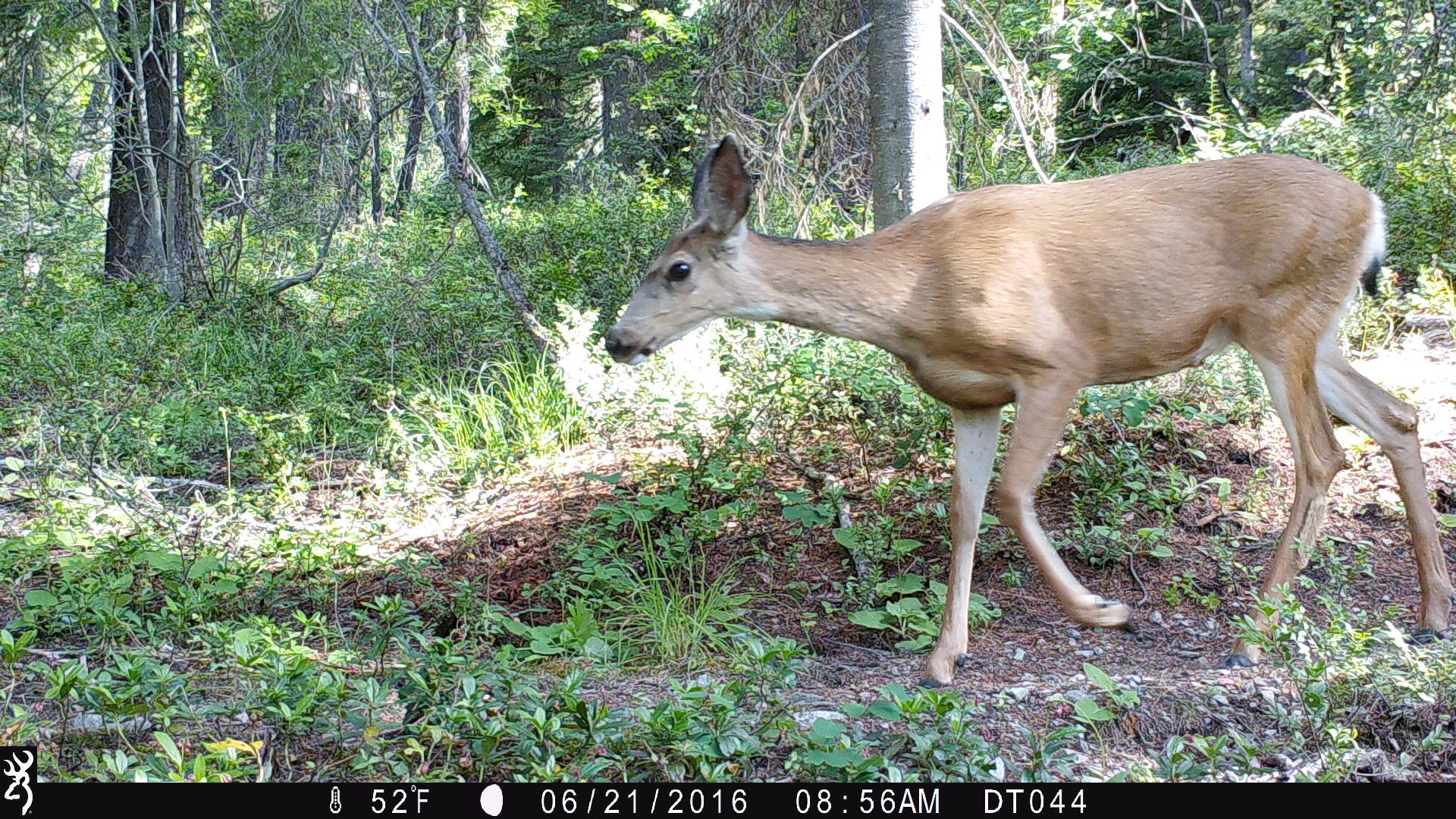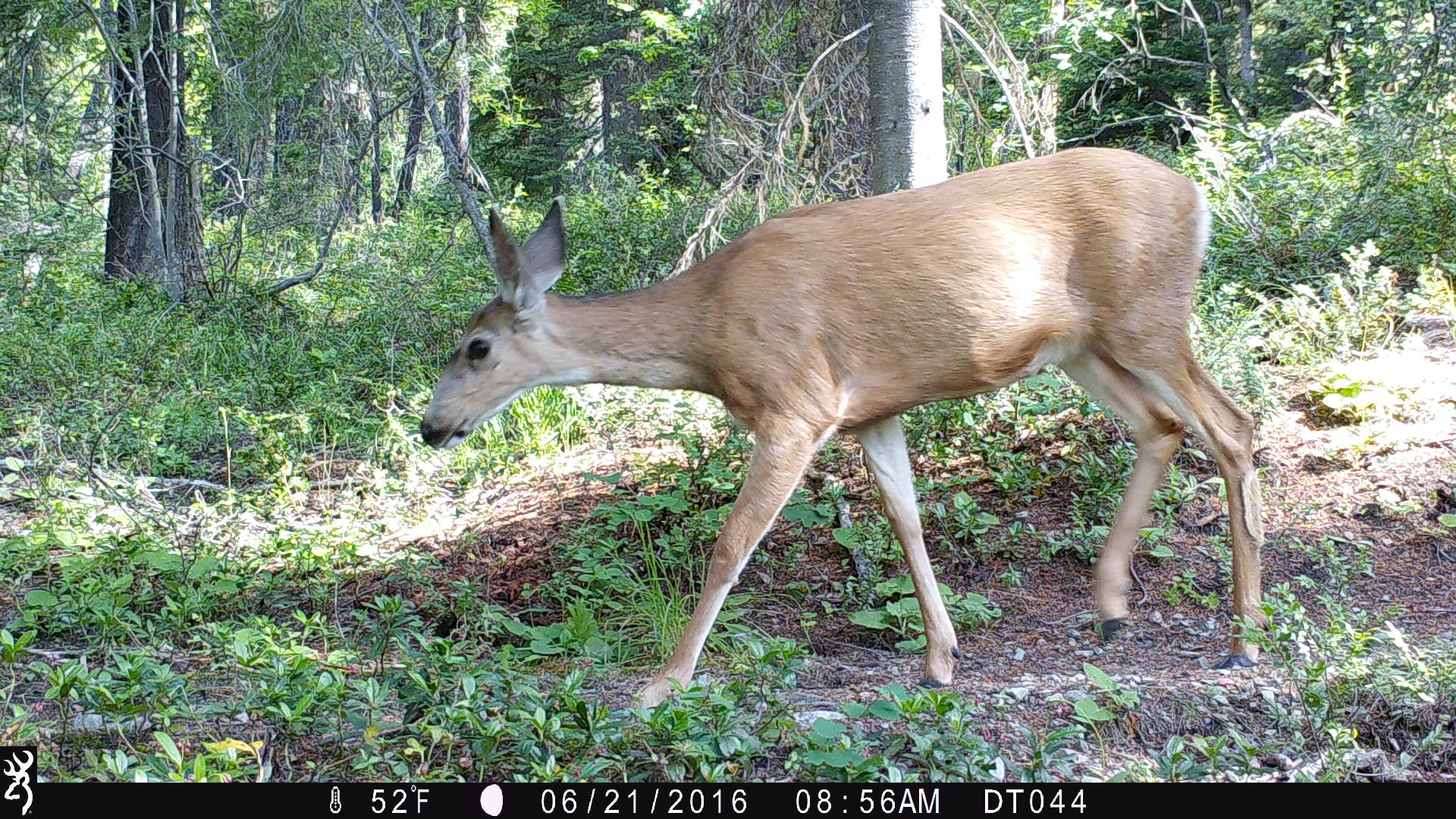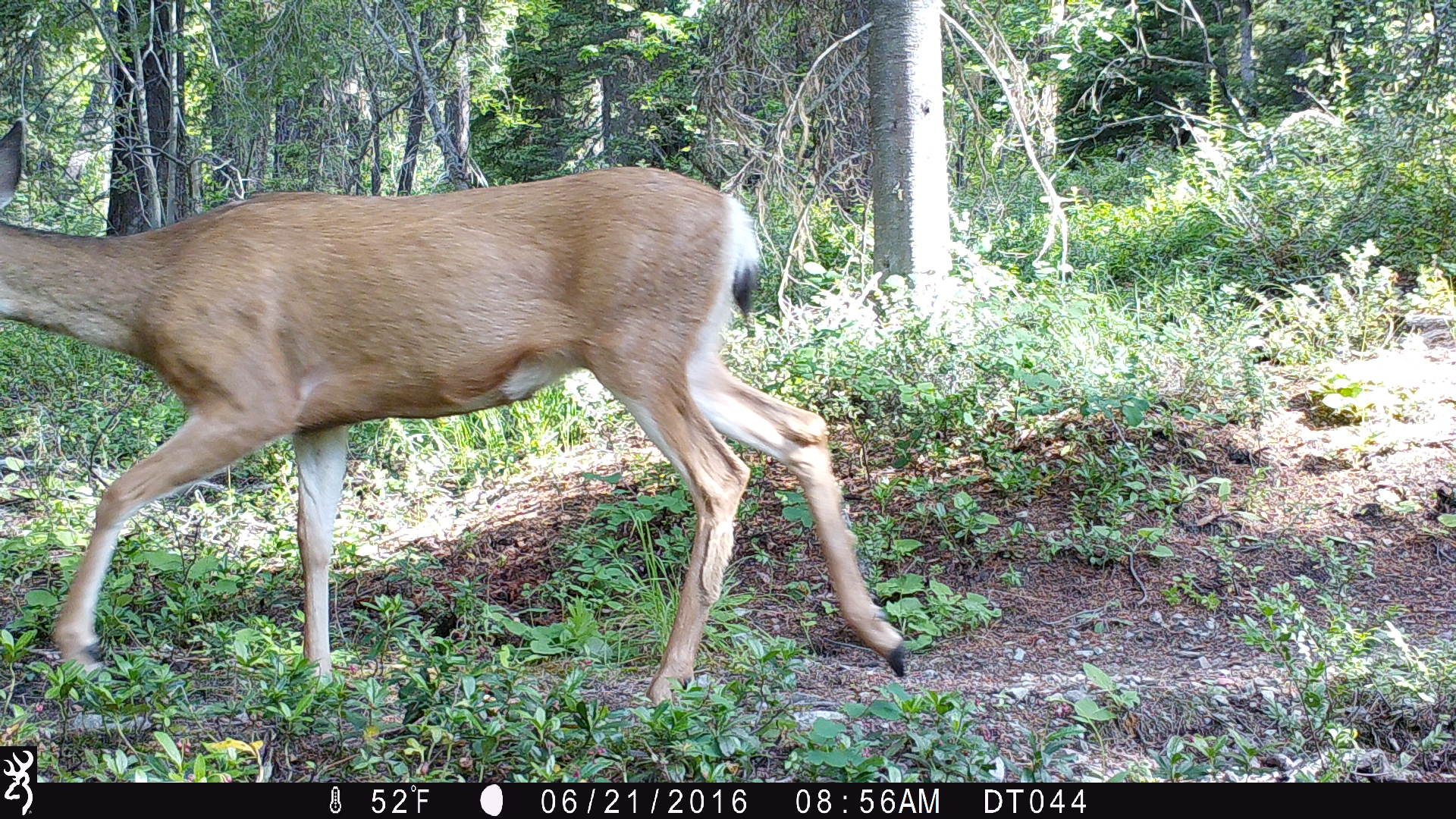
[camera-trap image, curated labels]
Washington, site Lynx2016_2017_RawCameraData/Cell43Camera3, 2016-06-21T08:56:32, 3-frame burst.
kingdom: Animalia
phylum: Chordata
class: Mammalia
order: Artiodactyla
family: Cervidae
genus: Odocoileus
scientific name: Odocoileus hemionus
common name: mule deer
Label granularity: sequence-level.